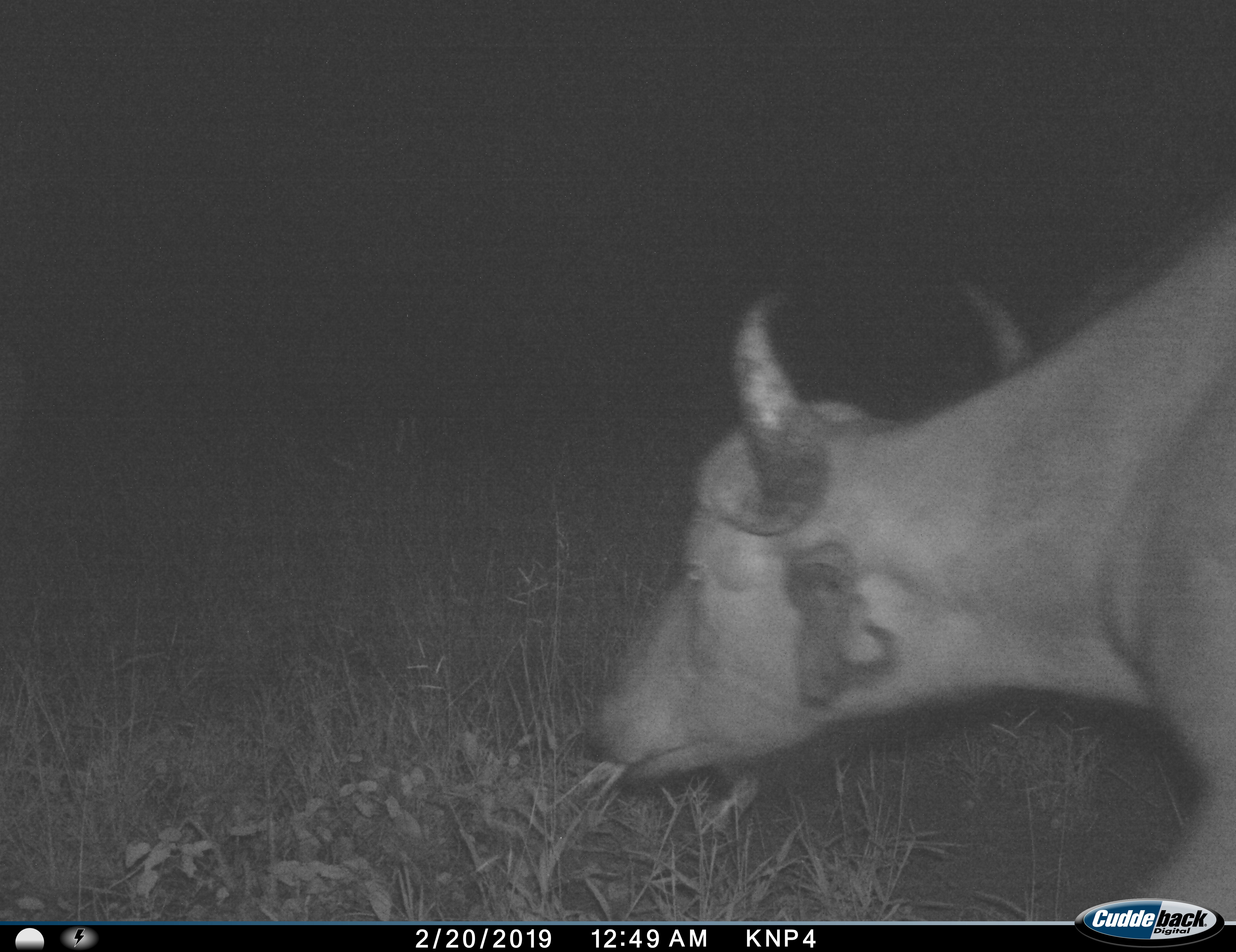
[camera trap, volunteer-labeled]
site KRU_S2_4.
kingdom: Animalia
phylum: Chordata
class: Mammalia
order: Artiodactyla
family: Bovidae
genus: Syncerus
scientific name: Syncerus caffer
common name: african buffalo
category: buffalo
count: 1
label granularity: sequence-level